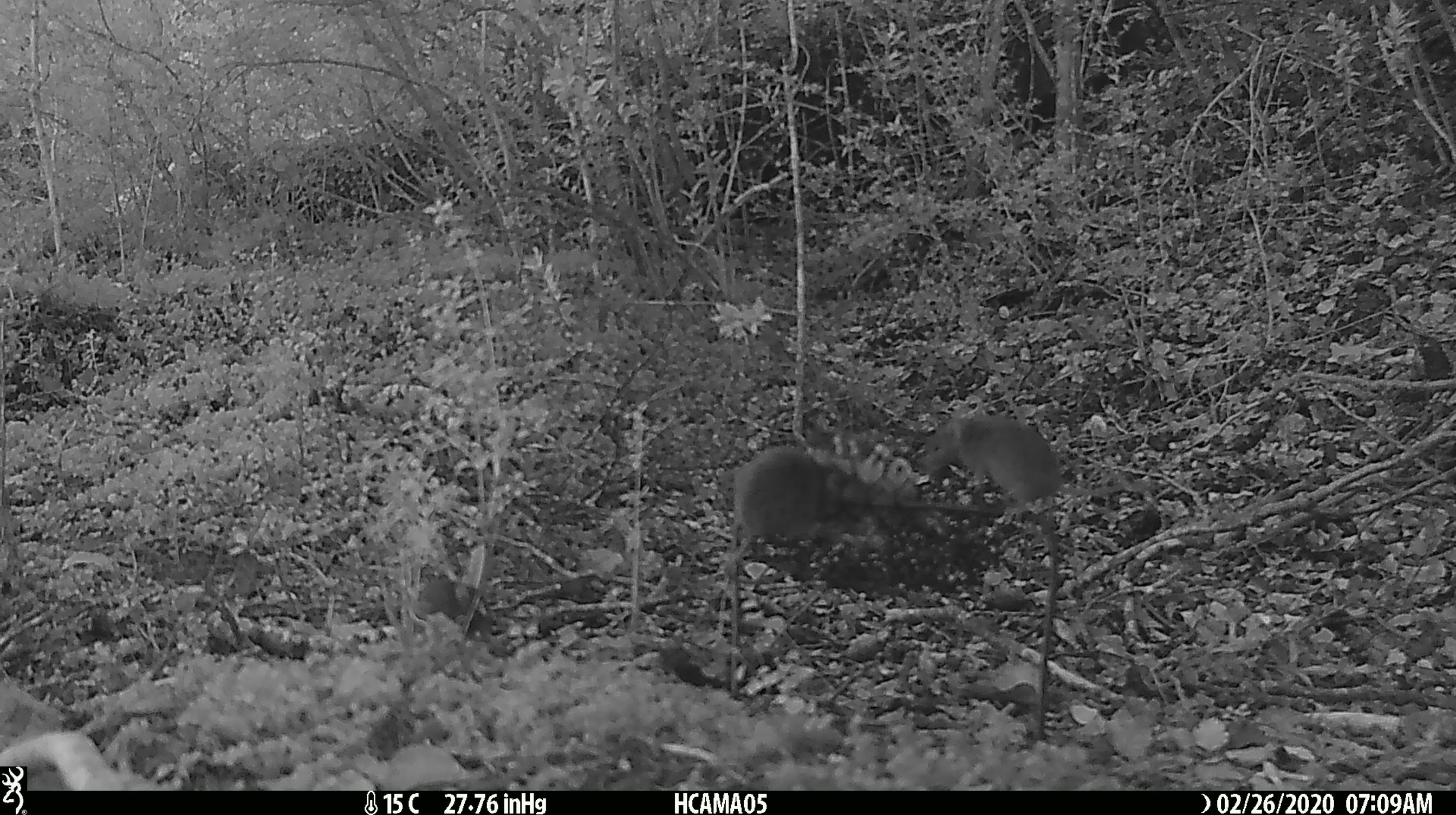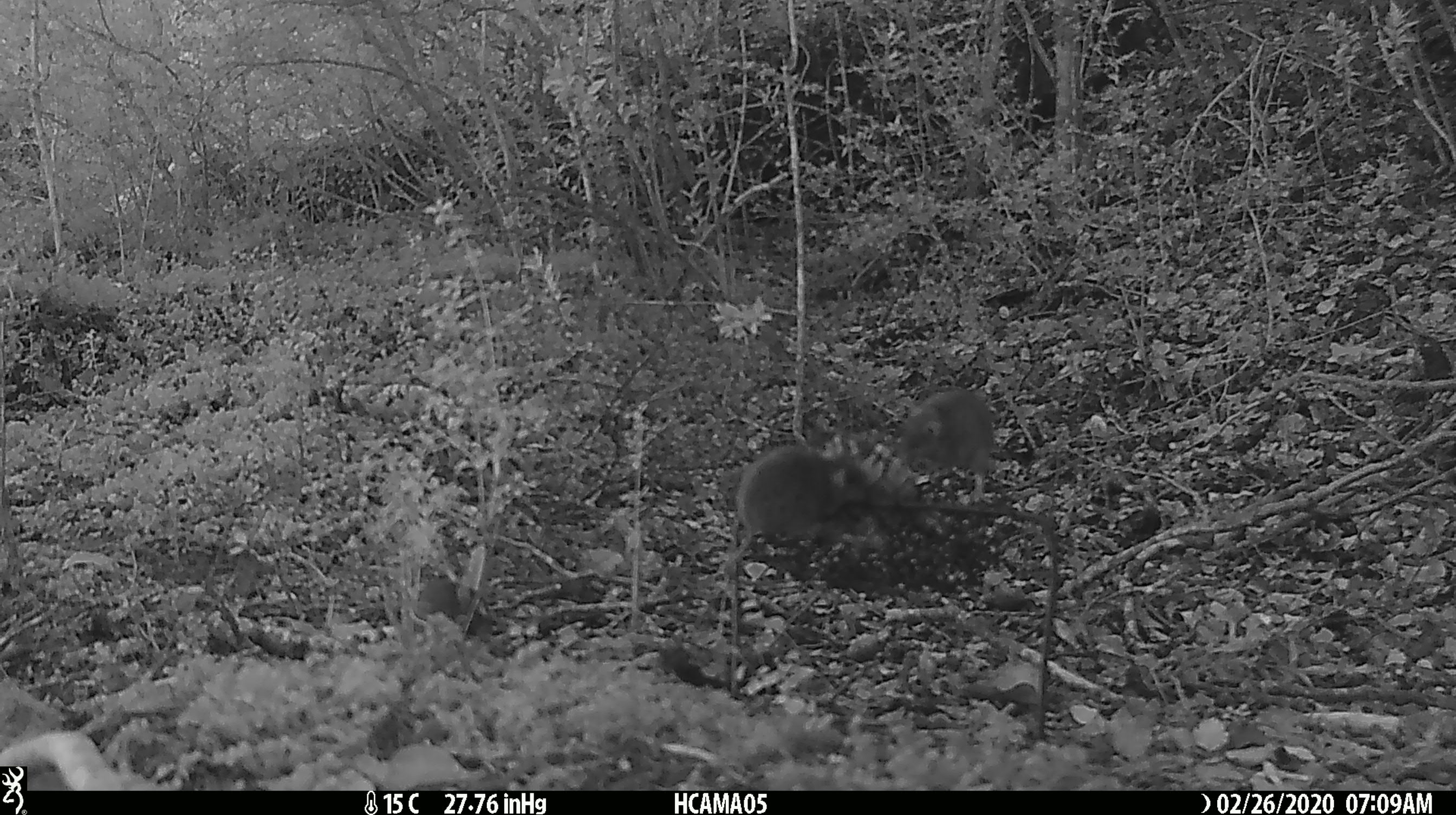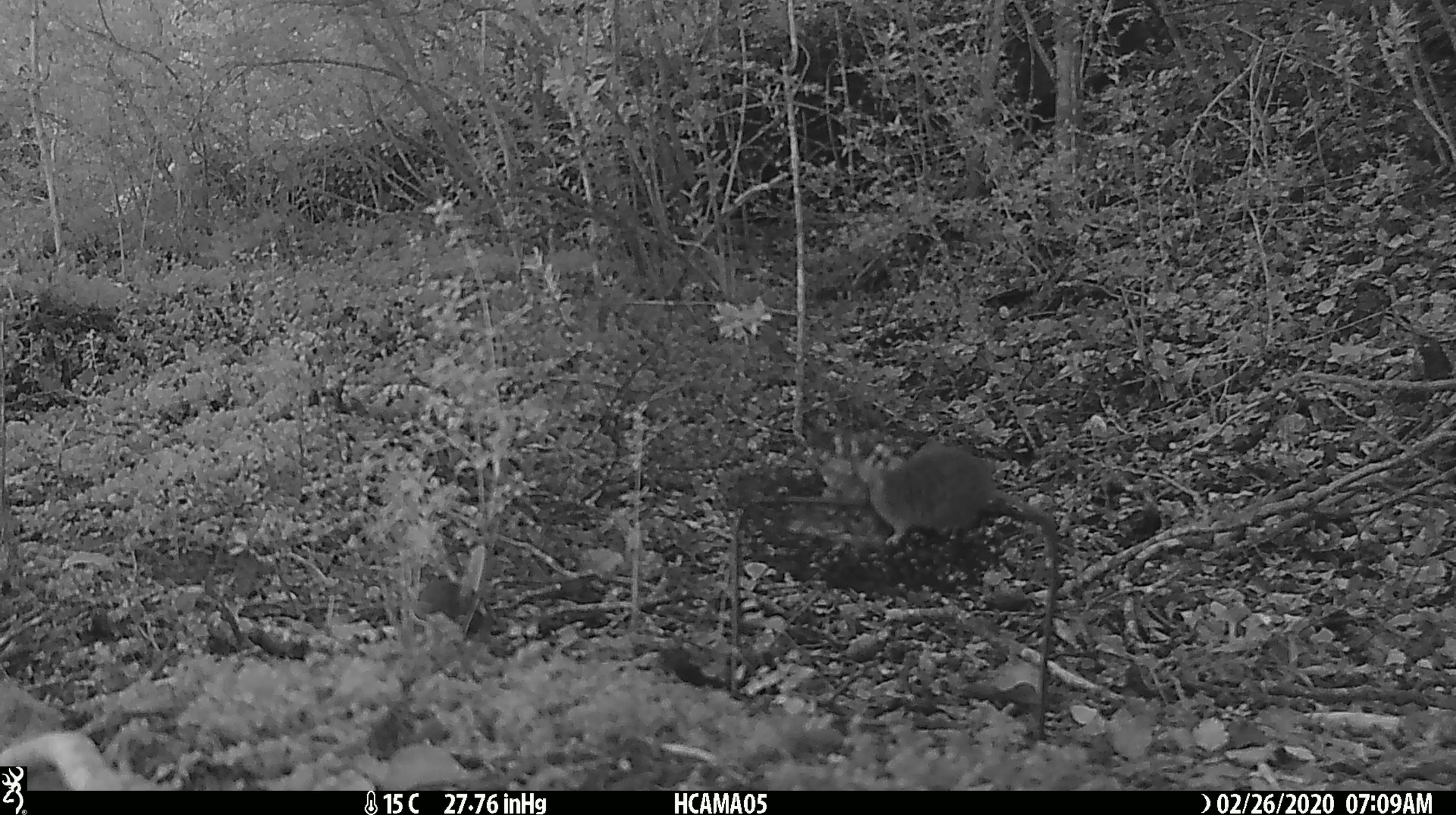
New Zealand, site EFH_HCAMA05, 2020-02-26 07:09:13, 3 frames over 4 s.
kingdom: Animalia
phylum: Chordata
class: Mammalia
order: Rodentia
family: Muridae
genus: Mus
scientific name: Mus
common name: mouse